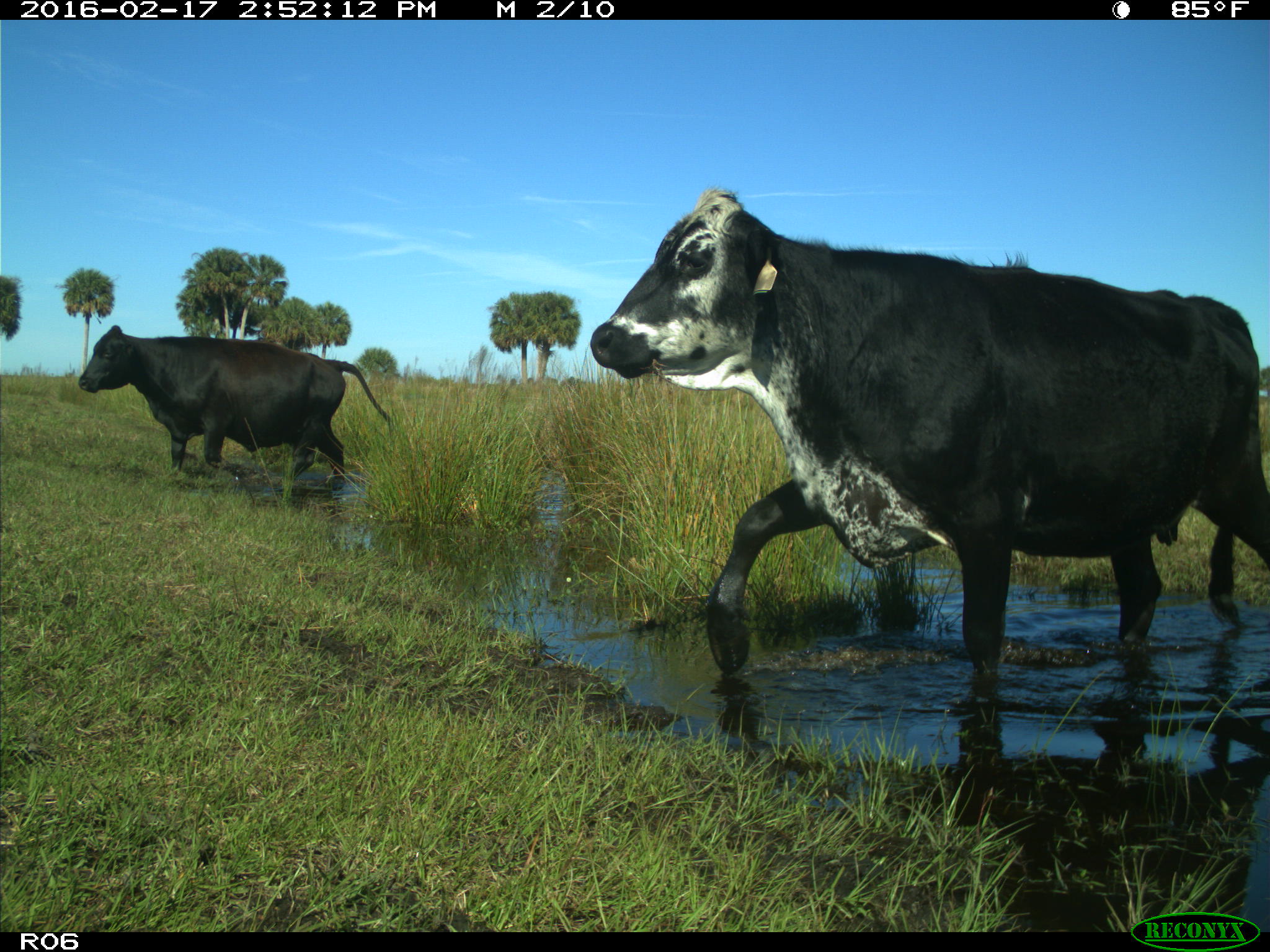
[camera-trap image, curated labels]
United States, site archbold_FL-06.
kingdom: Animalia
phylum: Chordata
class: Mammalia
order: Artiodactyla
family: Bovidae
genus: Bos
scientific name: Bos taurus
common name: domestic cow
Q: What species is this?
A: Bos taurus (domestic cow).